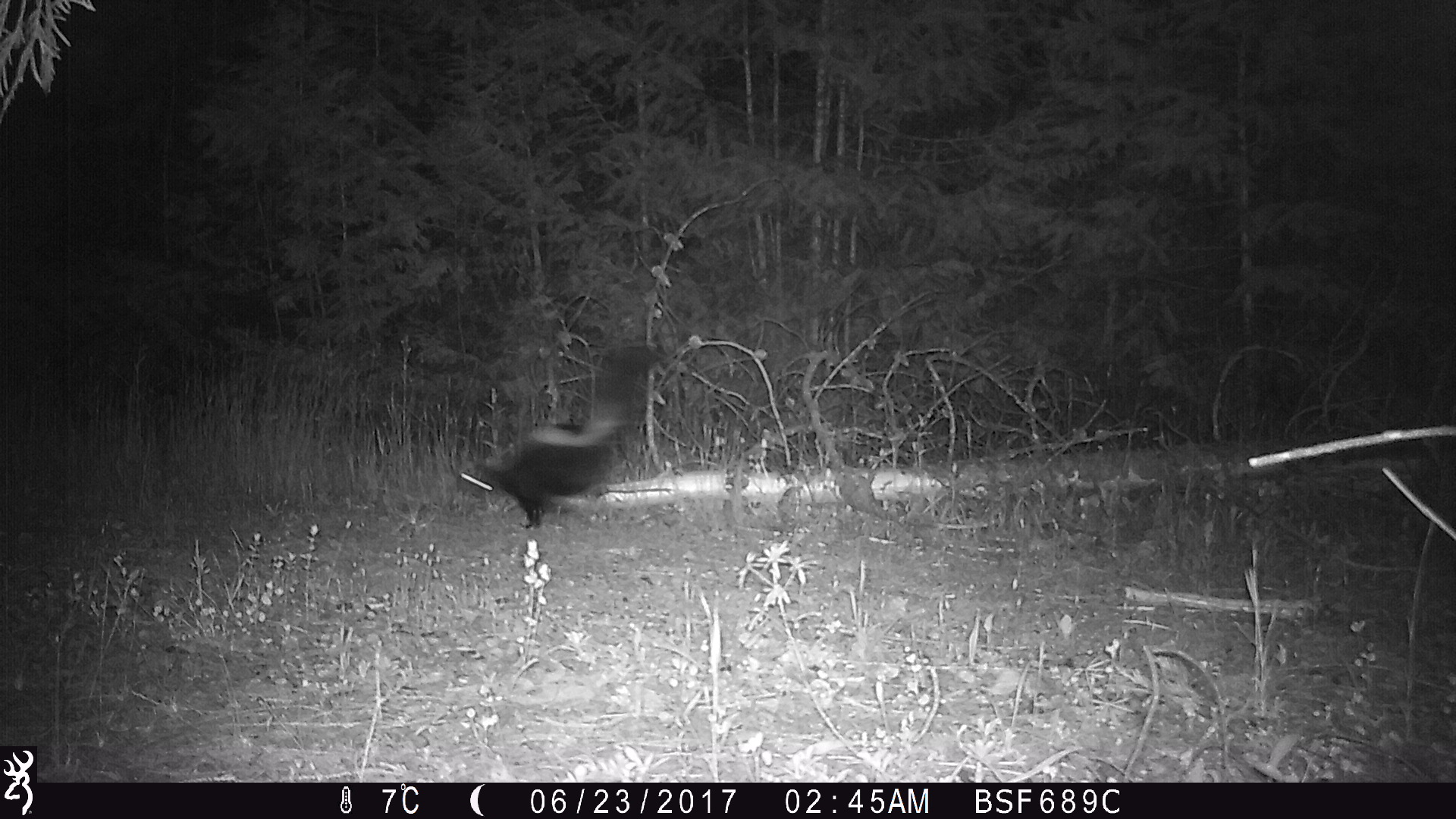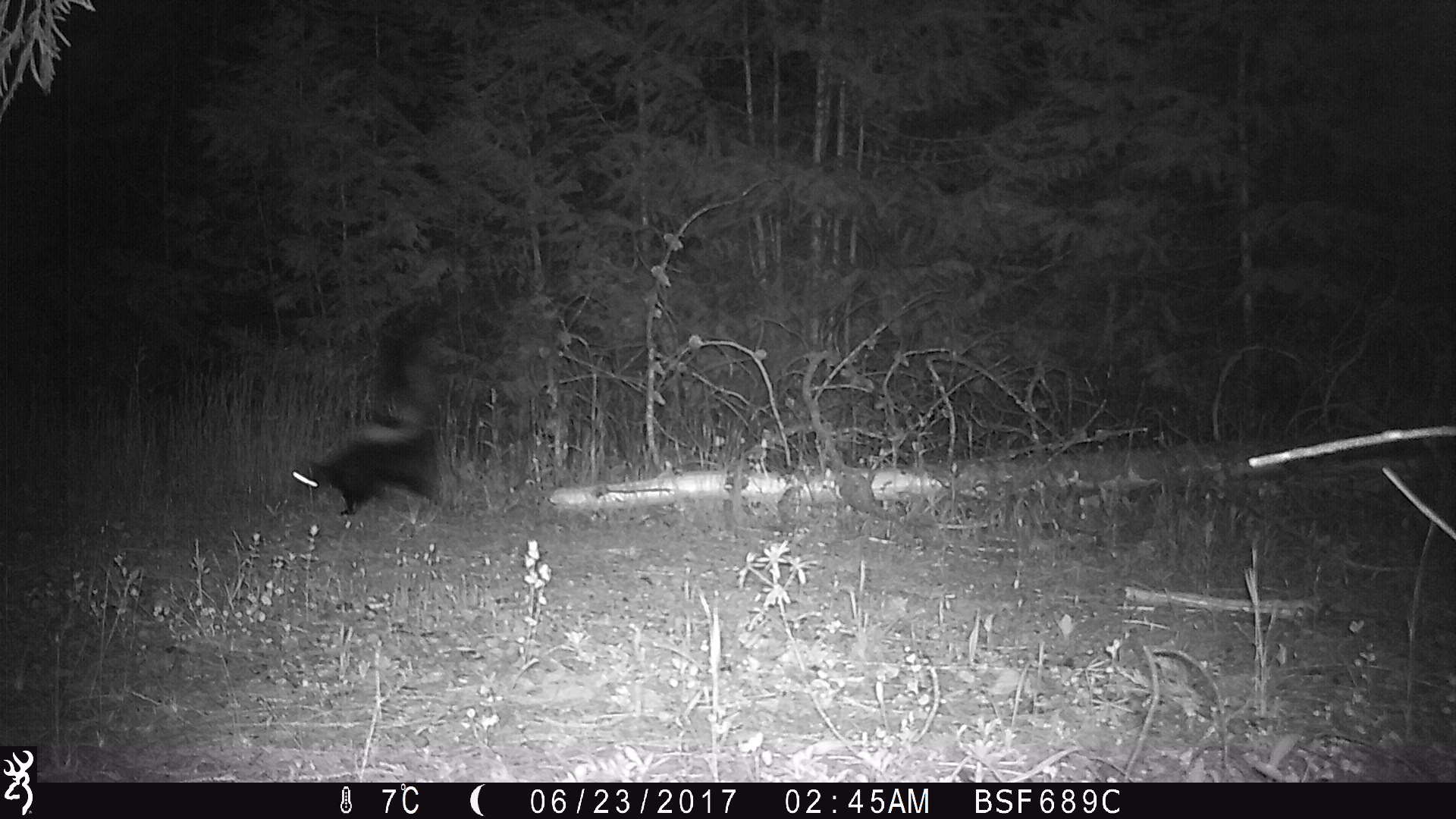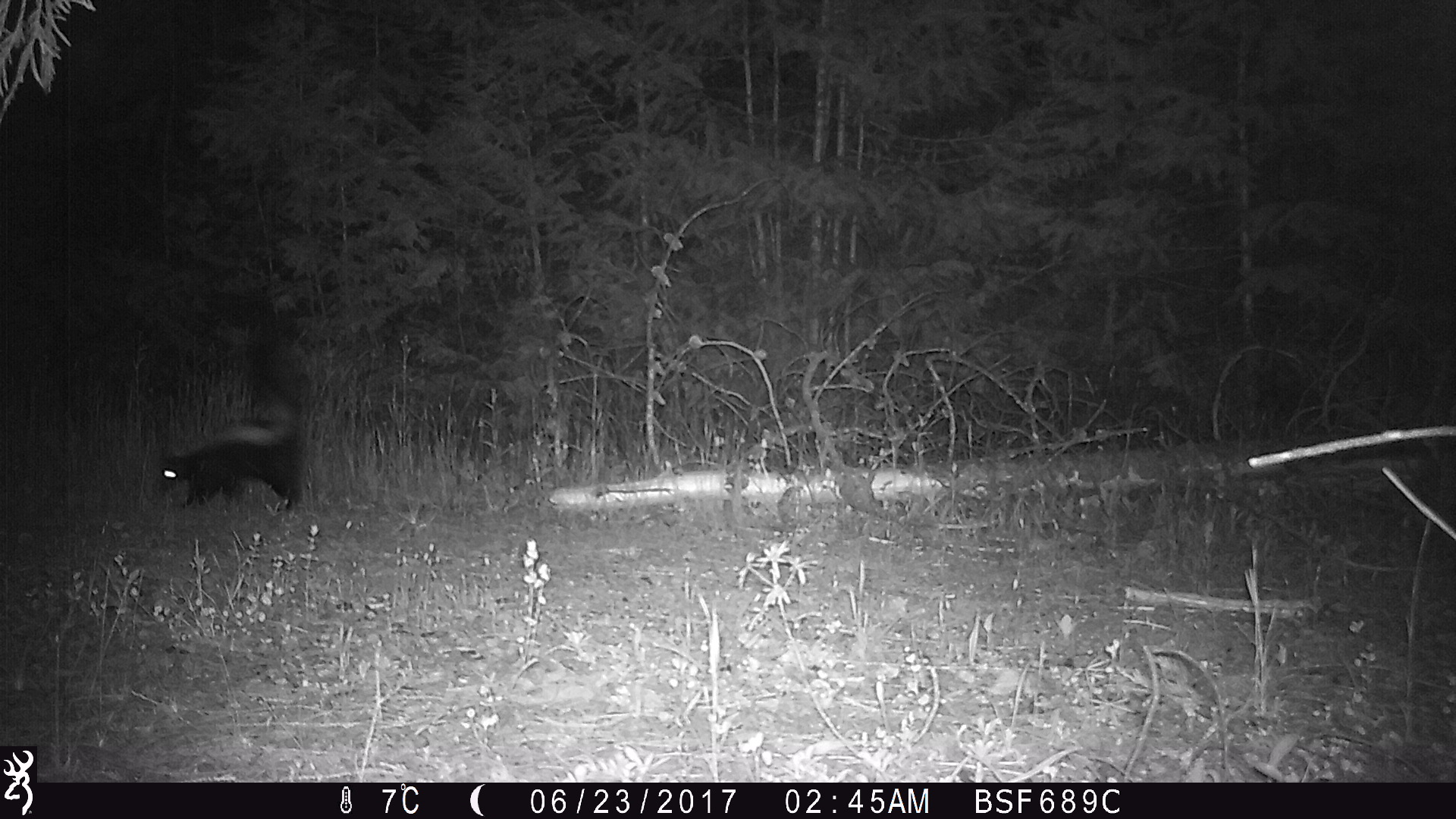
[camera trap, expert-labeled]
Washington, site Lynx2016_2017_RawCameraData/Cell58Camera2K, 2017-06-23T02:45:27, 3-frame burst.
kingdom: Animalia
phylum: Chordata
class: Mammalia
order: Carnivora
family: Mephitidae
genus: Mephitis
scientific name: Mephitis mephitis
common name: striped skunk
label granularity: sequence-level